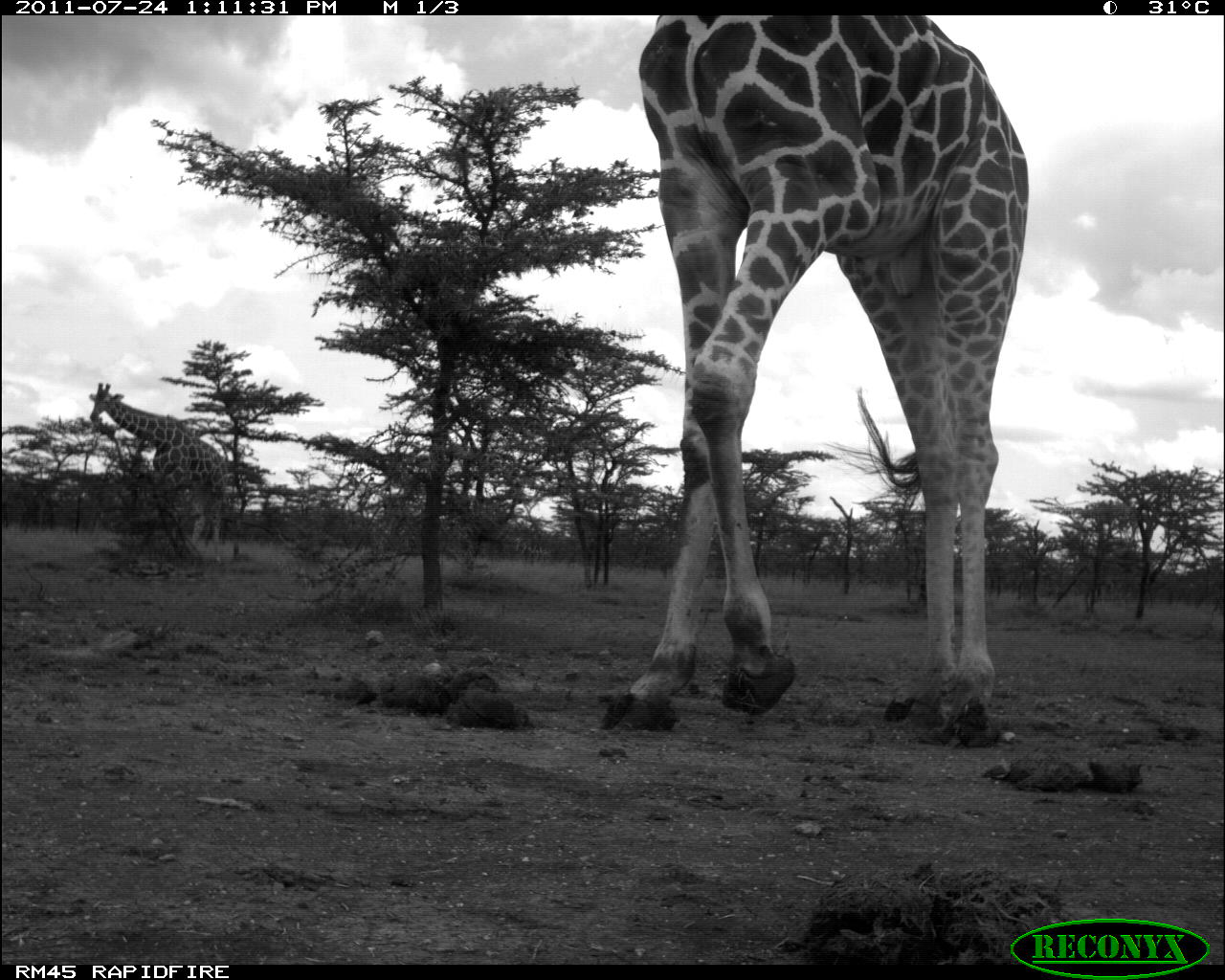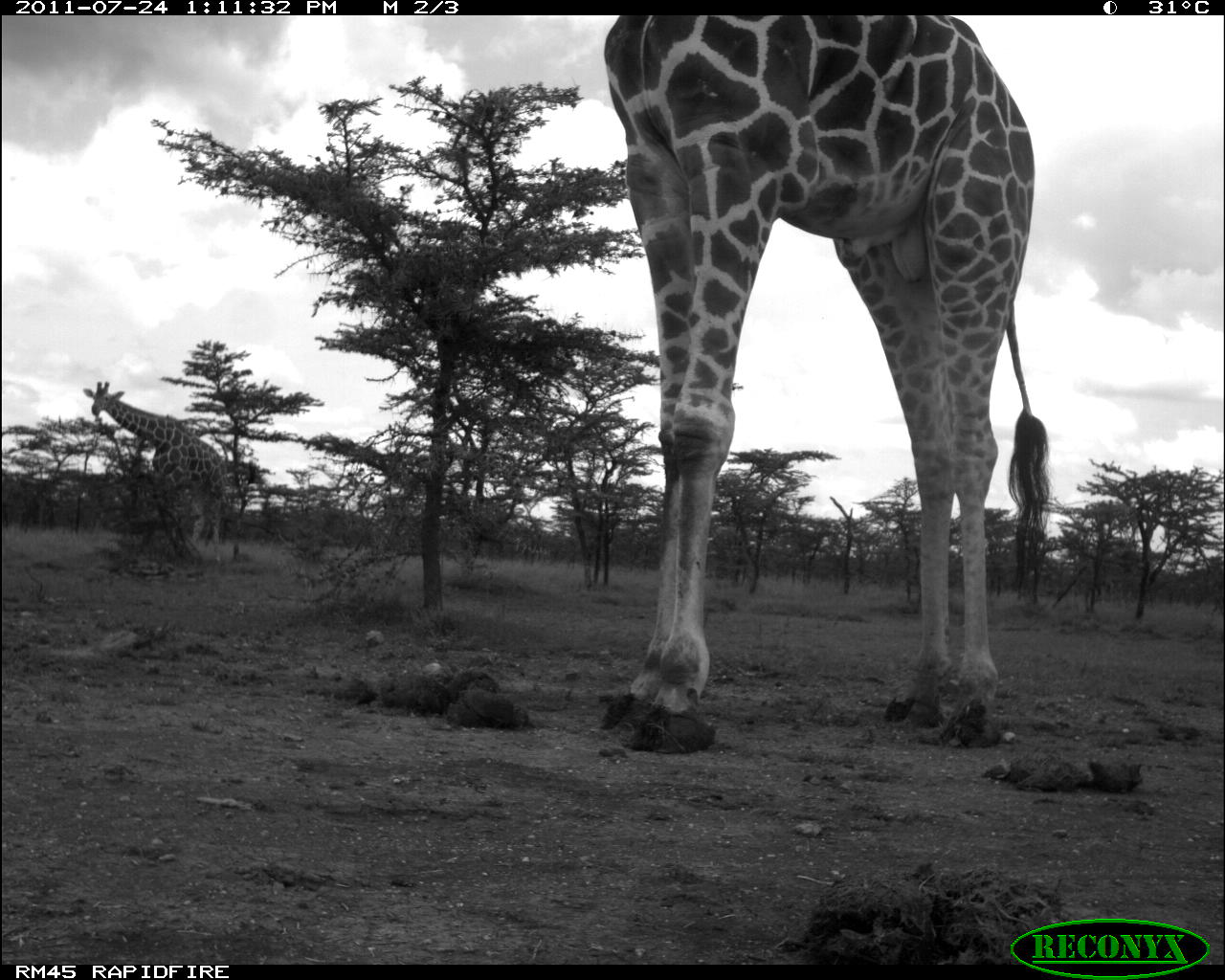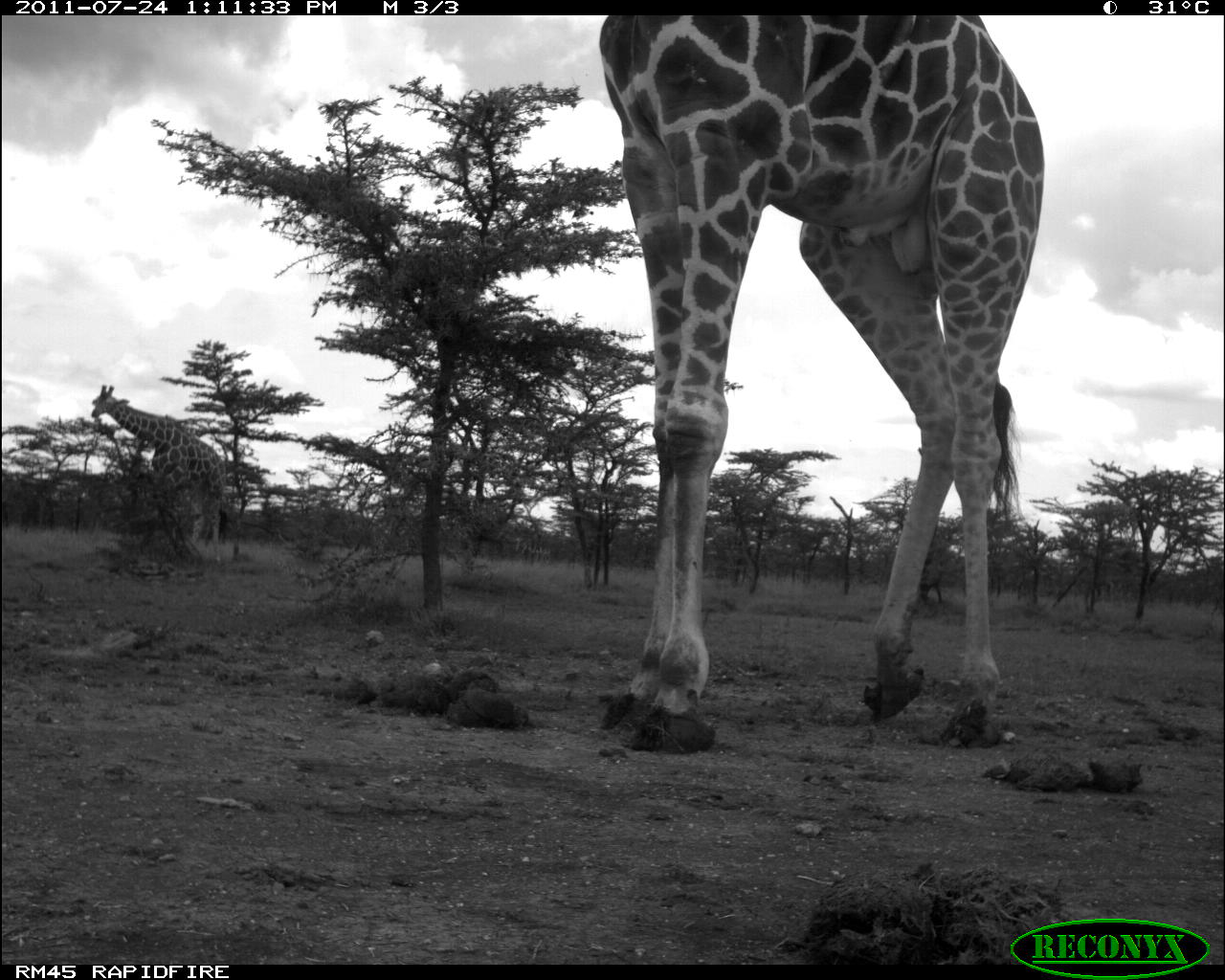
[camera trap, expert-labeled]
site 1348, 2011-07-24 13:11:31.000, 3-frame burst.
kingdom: Animalia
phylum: Chordata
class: Mammalia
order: Artiodactyla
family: Giraffidae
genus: Giraffa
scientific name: Giraffa camelopardalis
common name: giraffe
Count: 2.